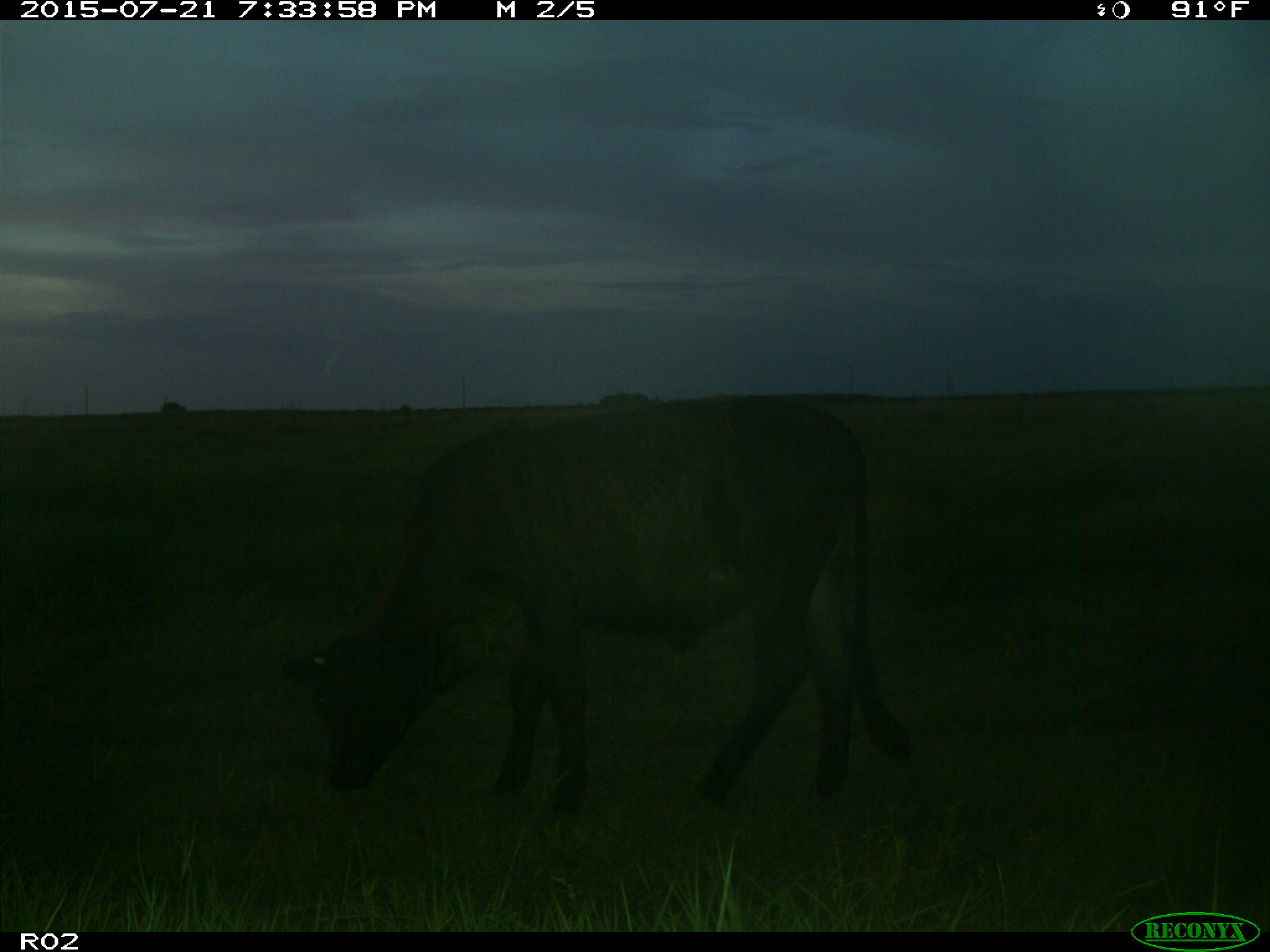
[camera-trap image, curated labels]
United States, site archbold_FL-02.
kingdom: Animalia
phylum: Chordata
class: Mammalia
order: Artiodactyla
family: Bovidae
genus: Bos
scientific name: Bos taurus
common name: domestic cow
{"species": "Bos taurus (domestic cow)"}